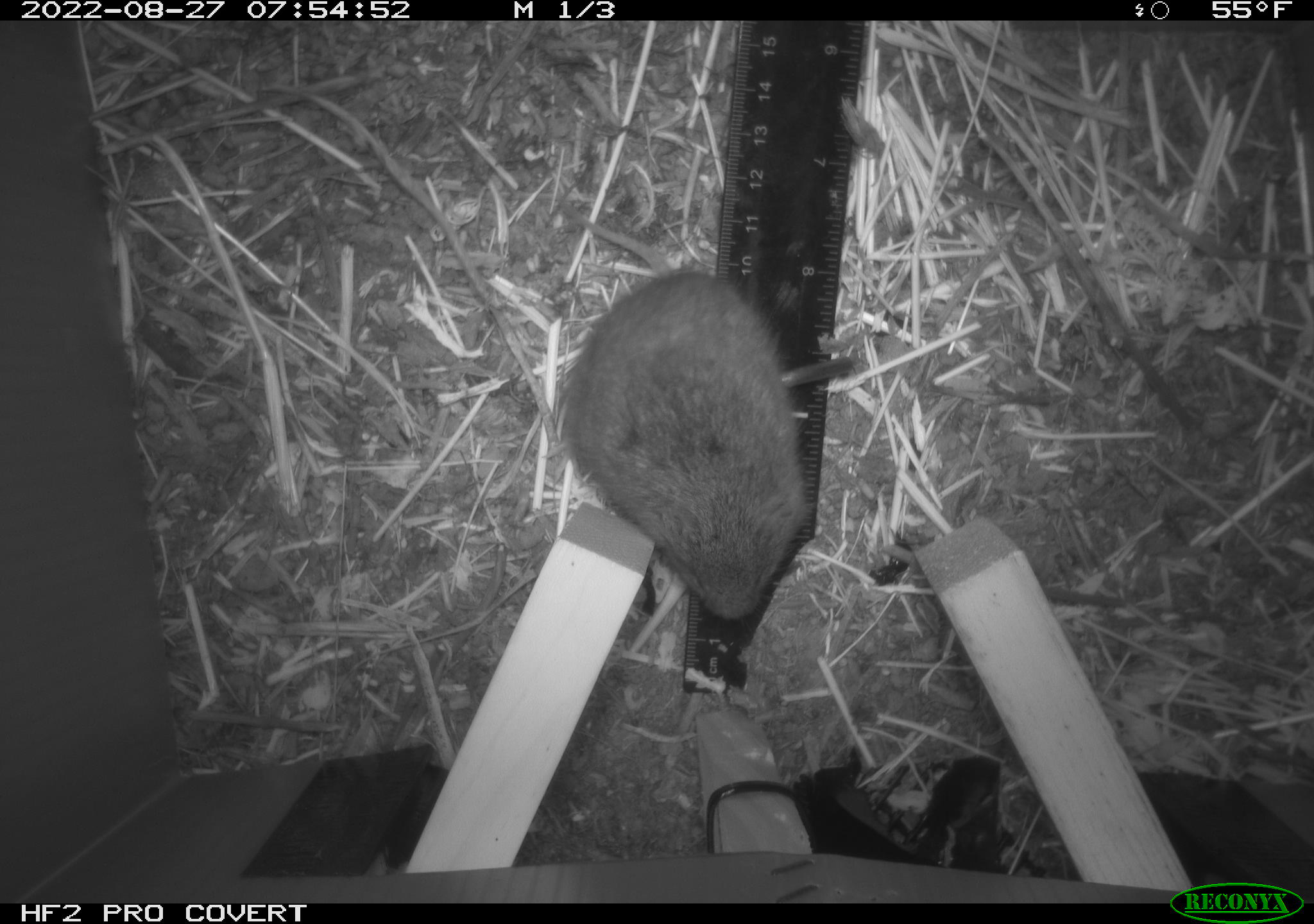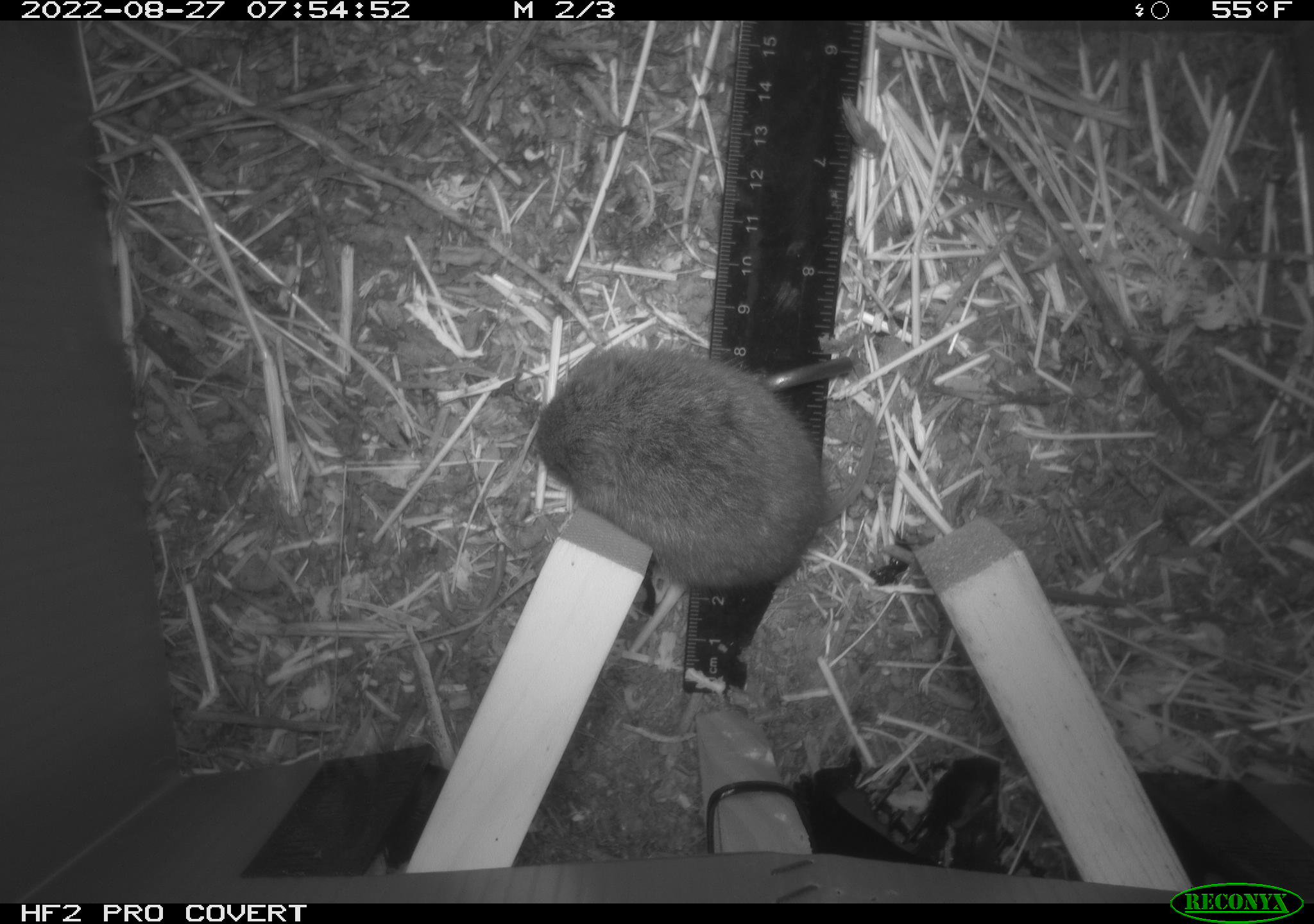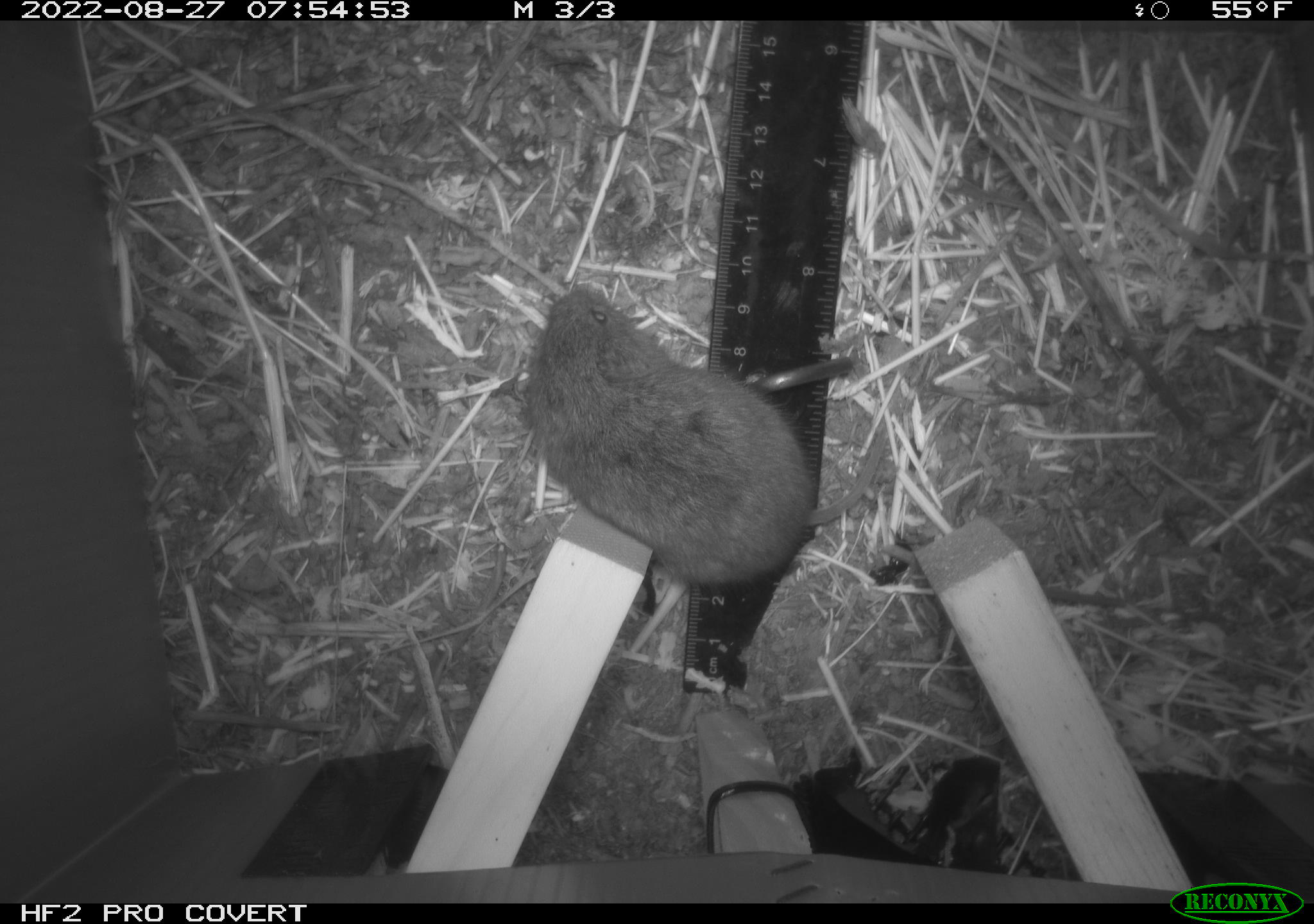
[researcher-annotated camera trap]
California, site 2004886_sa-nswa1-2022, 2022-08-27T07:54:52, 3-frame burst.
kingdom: Animalia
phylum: Chordata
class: Mammalia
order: Rodentia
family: Cricetidae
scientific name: Cricetidae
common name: hamsters, voles, lemmings, and allies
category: cricetidae family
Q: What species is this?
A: Cricetidae family (hamsters, voles, lemmings, and allies) (Cricetidae).